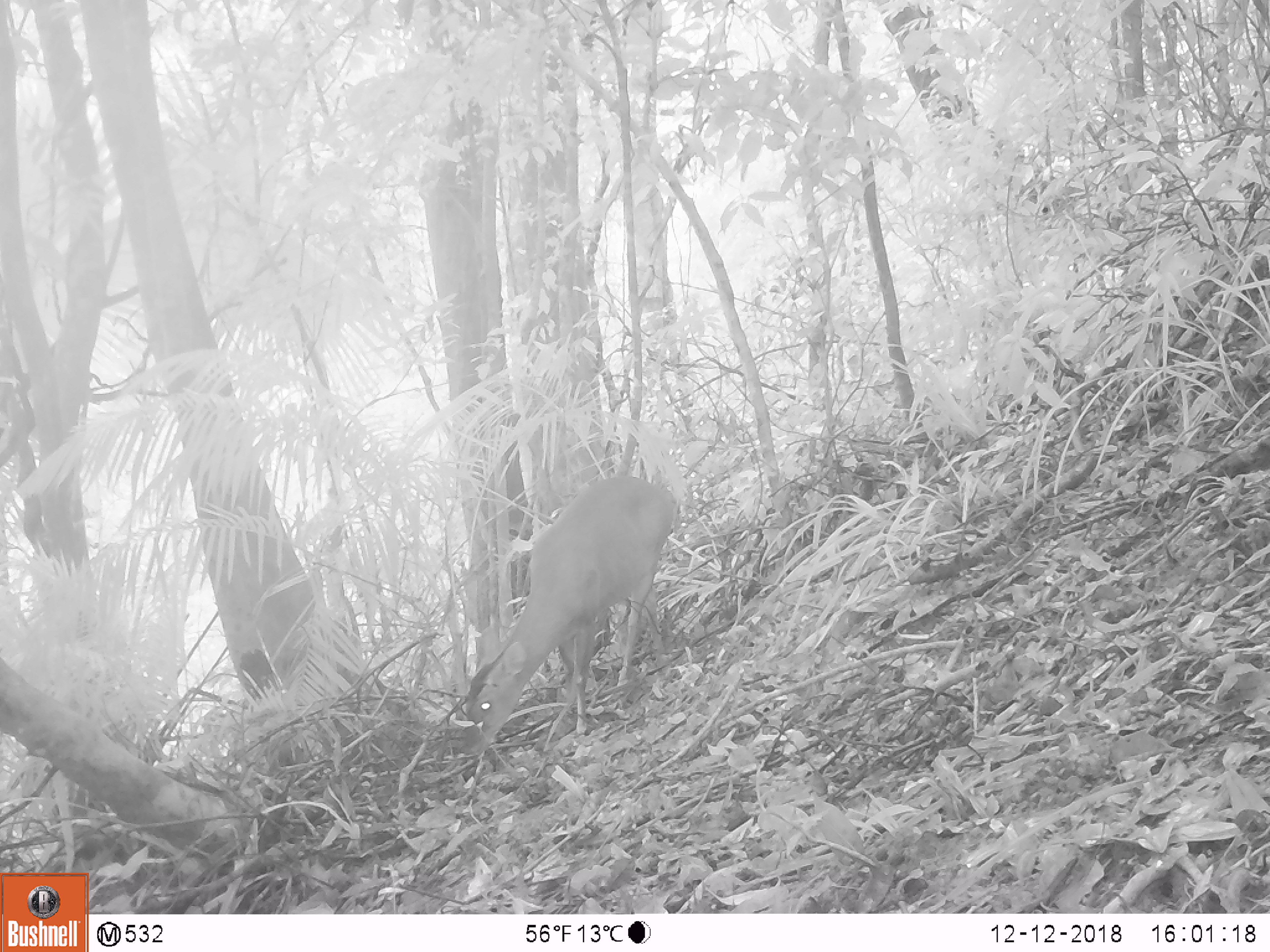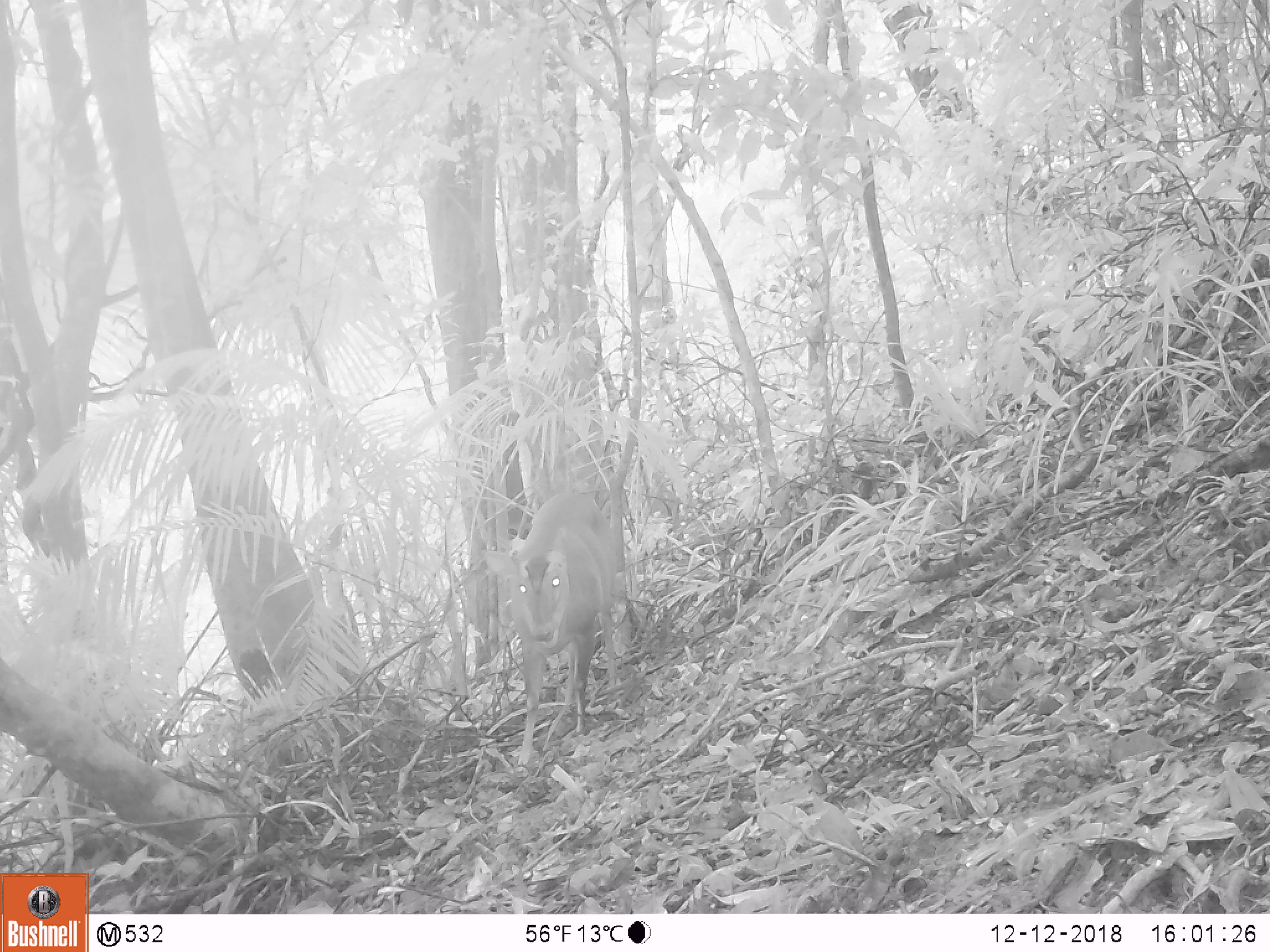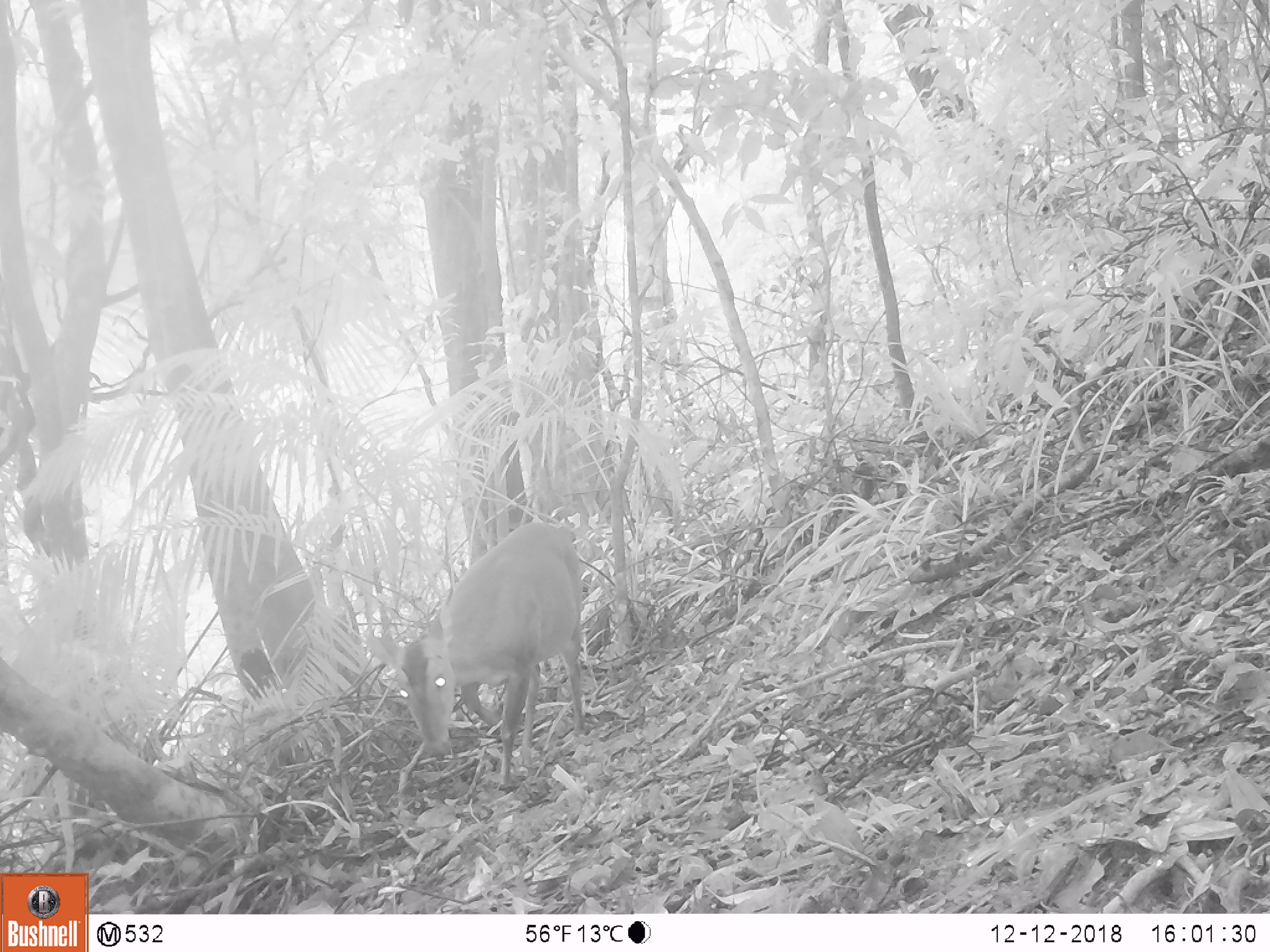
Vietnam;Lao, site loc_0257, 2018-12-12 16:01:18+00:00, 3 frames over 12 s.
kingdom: Animalia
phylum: Chordata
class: Mammalia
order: Artiodactyla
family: Cervidae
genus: Muntiacus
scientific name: Muntiacus vuquangensis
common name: large-antlered muntjac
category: large antlered muntjac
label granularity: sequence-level